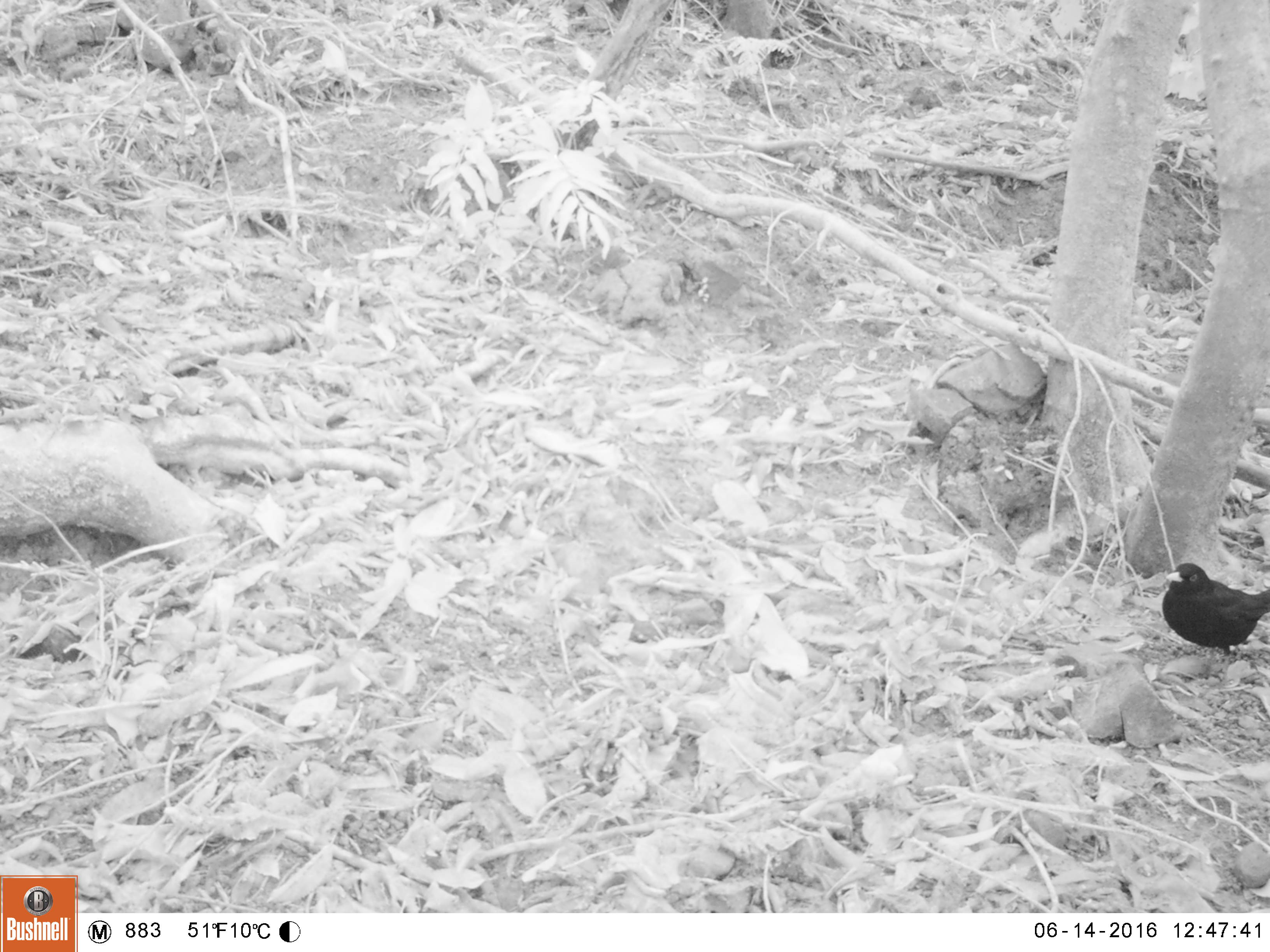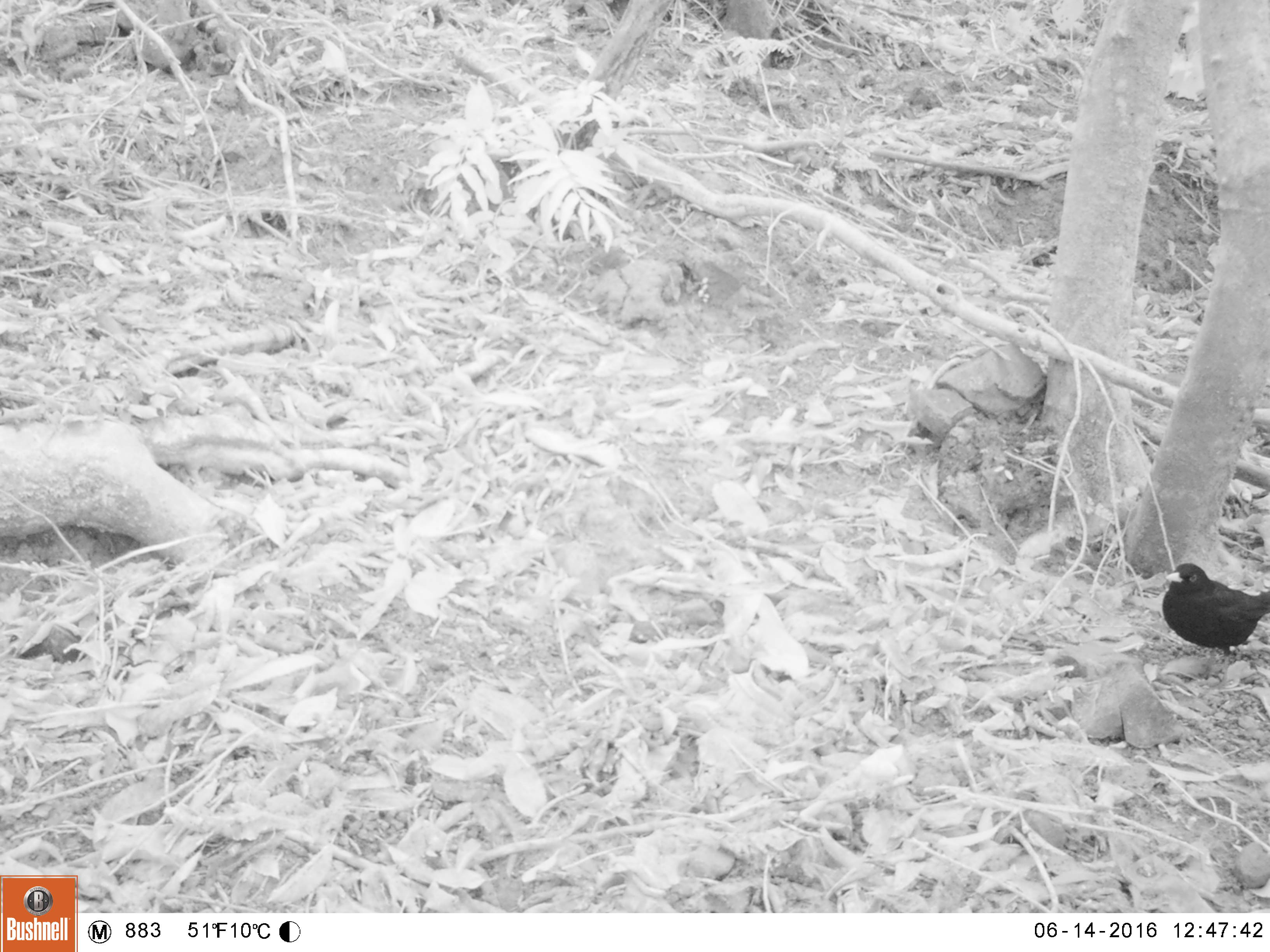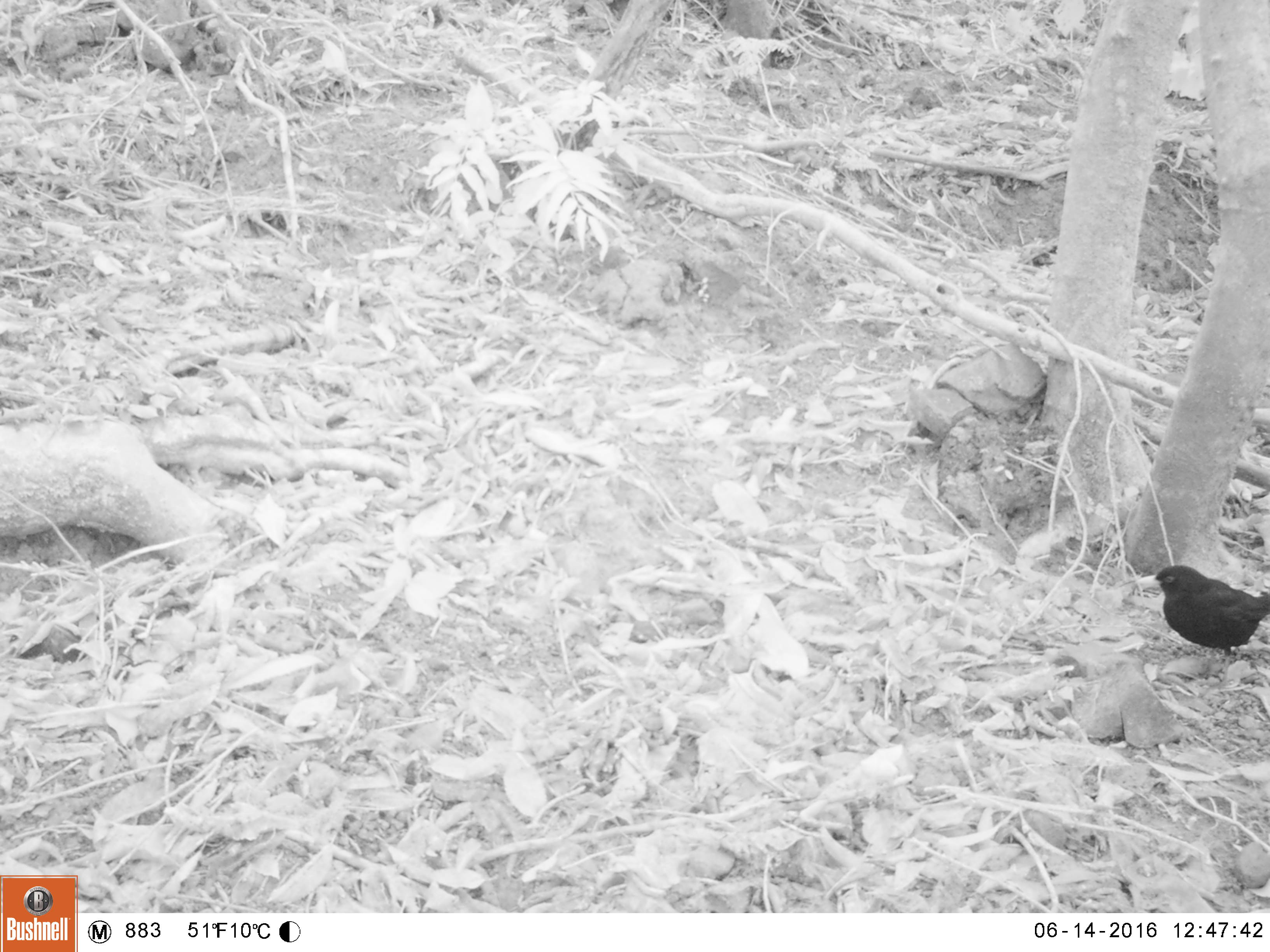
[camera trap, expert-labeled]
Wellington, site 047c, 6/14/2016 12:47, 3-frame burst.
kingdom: Animalia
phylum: Chordata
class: Aves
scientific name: Aves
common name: bird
Bird (Aves).